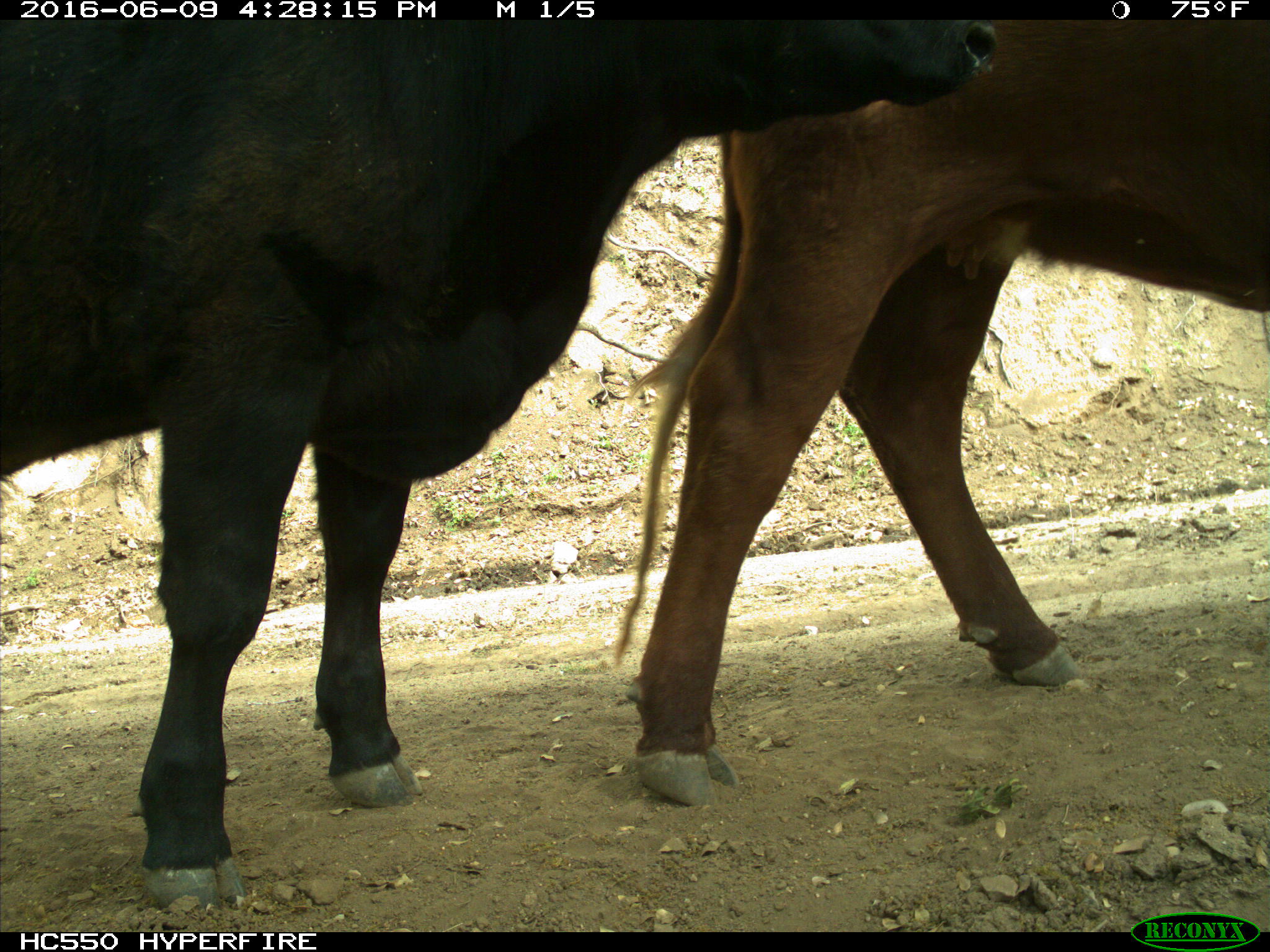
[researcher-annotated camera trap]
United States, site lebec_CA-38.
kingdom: Animalia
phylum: Chordata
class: Mammalia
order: Artiodactyla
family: Bovidae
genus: Bos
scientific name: Bos taurus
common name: domestic cow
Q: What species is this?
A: Bos taurus (domestic cow).